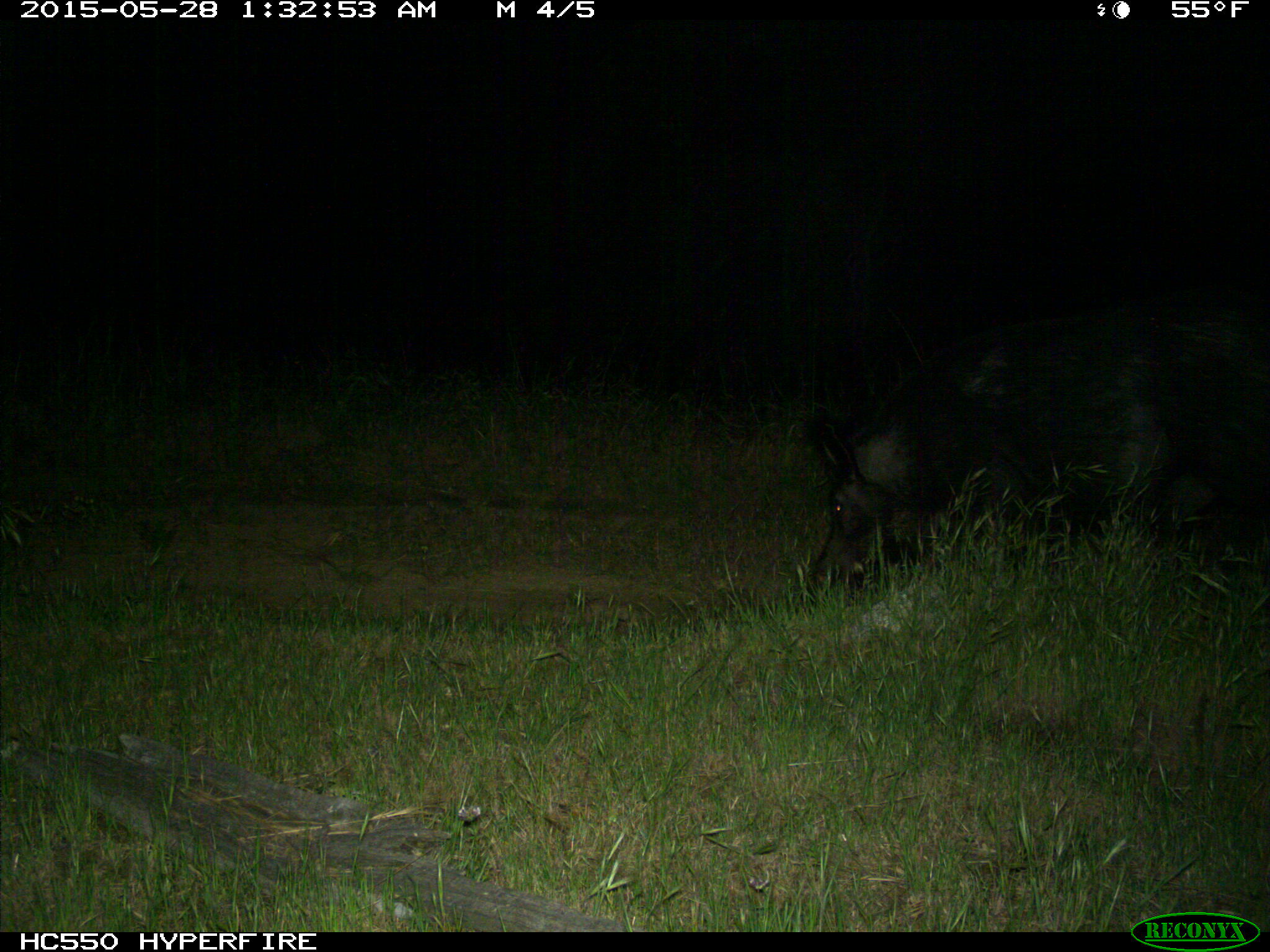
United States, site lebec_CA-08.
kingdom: Animalia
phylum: Chordata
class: Mammalia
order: Artiodactyla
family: Suidae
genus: Sus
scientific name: Sus scrofa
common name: wild boar